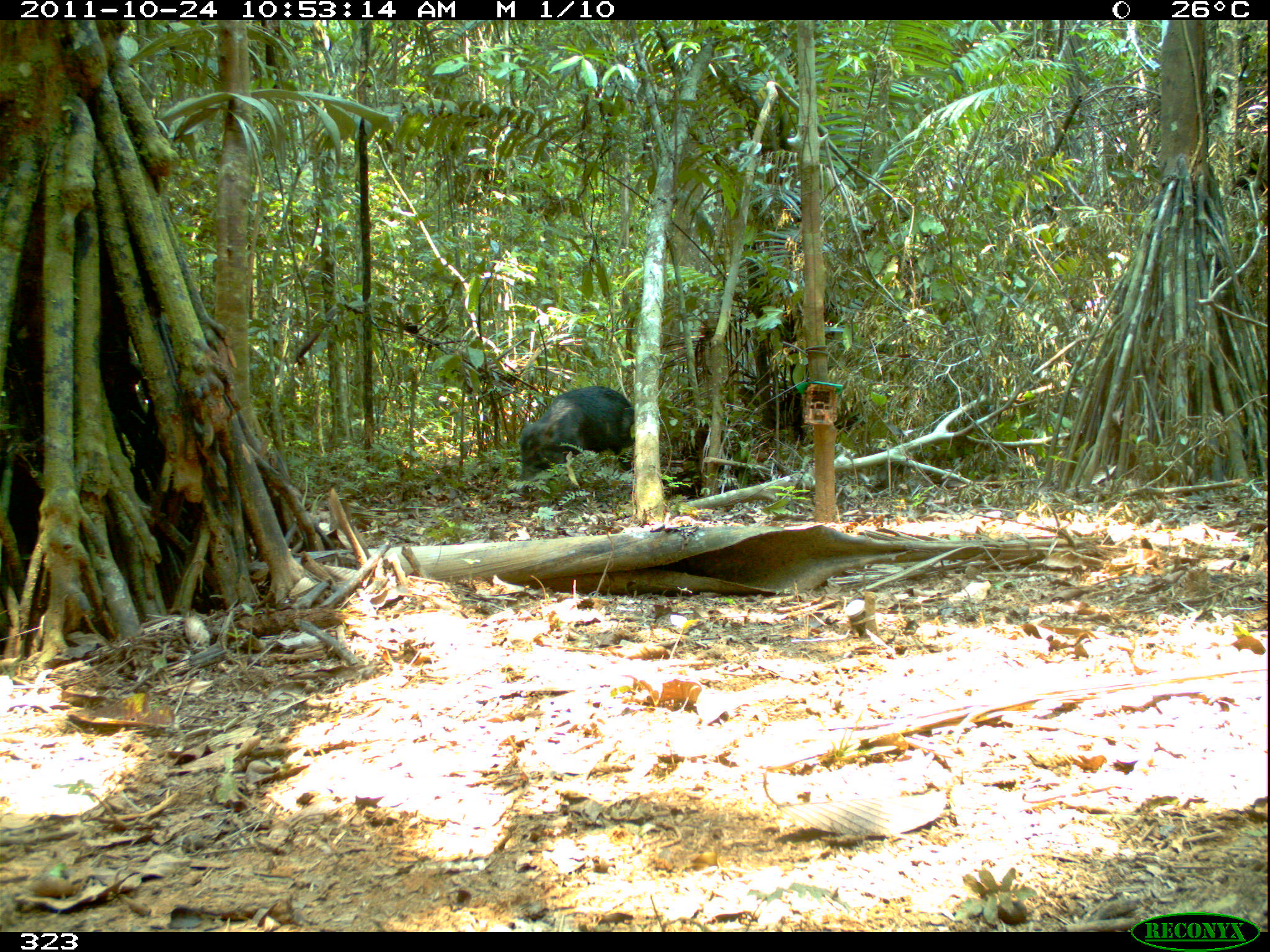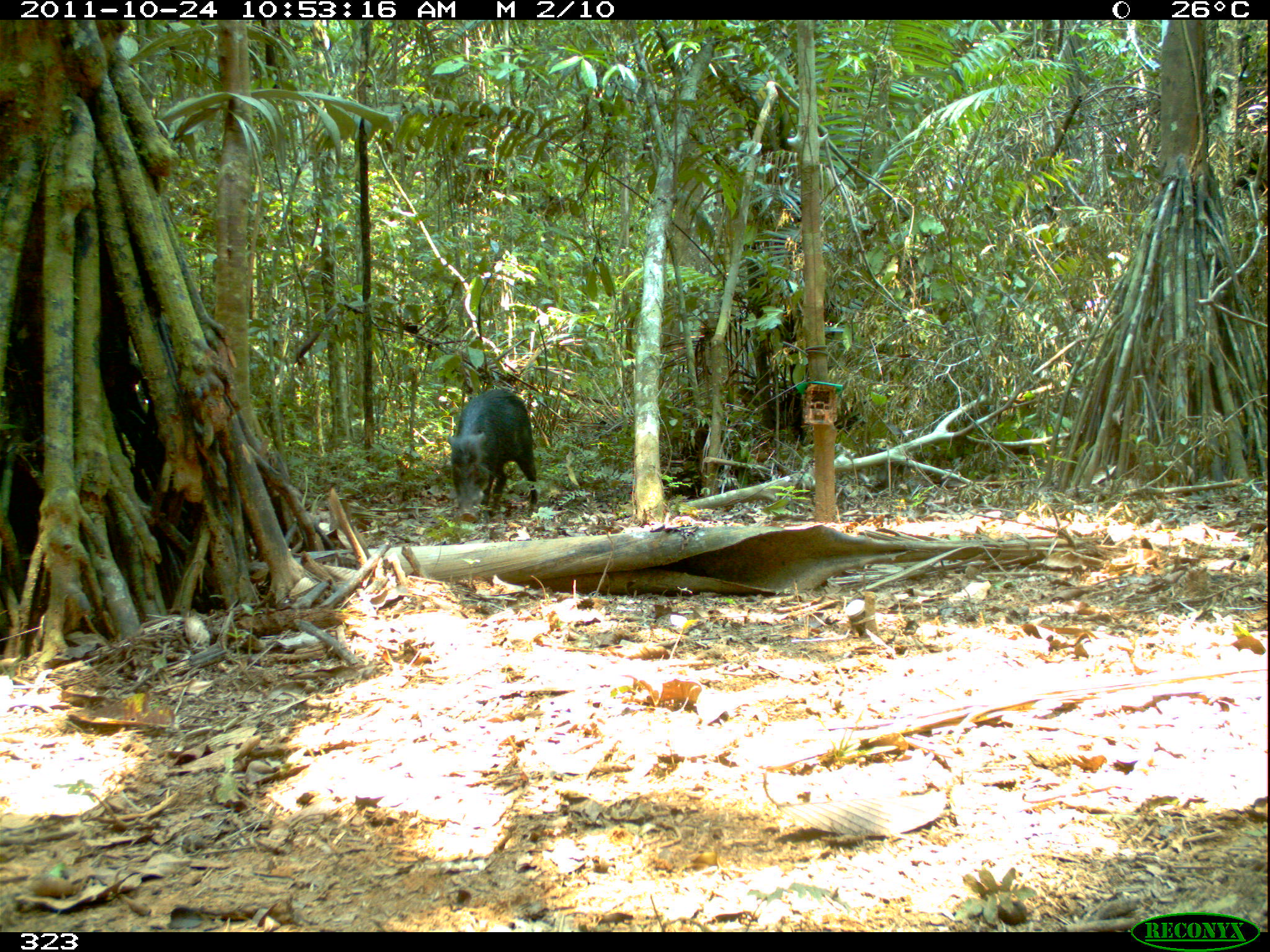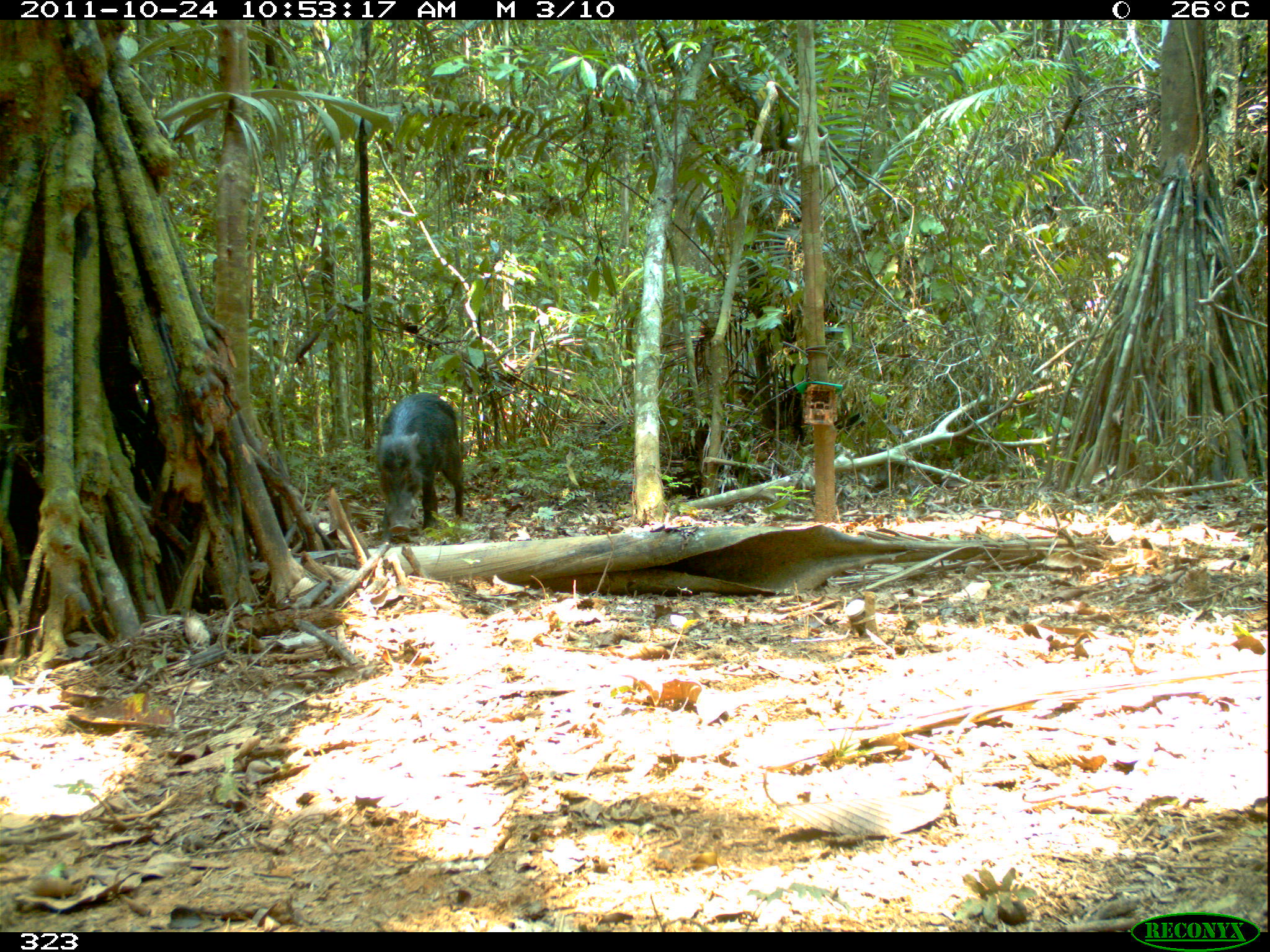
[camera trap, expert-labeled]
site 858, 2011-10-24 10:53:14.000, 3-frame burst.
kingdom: Animalia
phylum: Chordata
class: Mammalia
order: Artiodactyla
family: Tayassuidae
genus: Tayassu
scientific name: Tayassu pecari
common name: white-lipped peccary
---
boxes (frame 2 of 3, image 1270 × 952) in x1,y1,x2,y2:
tayassu pecari: 442,389,538,522; 693,379,806,467